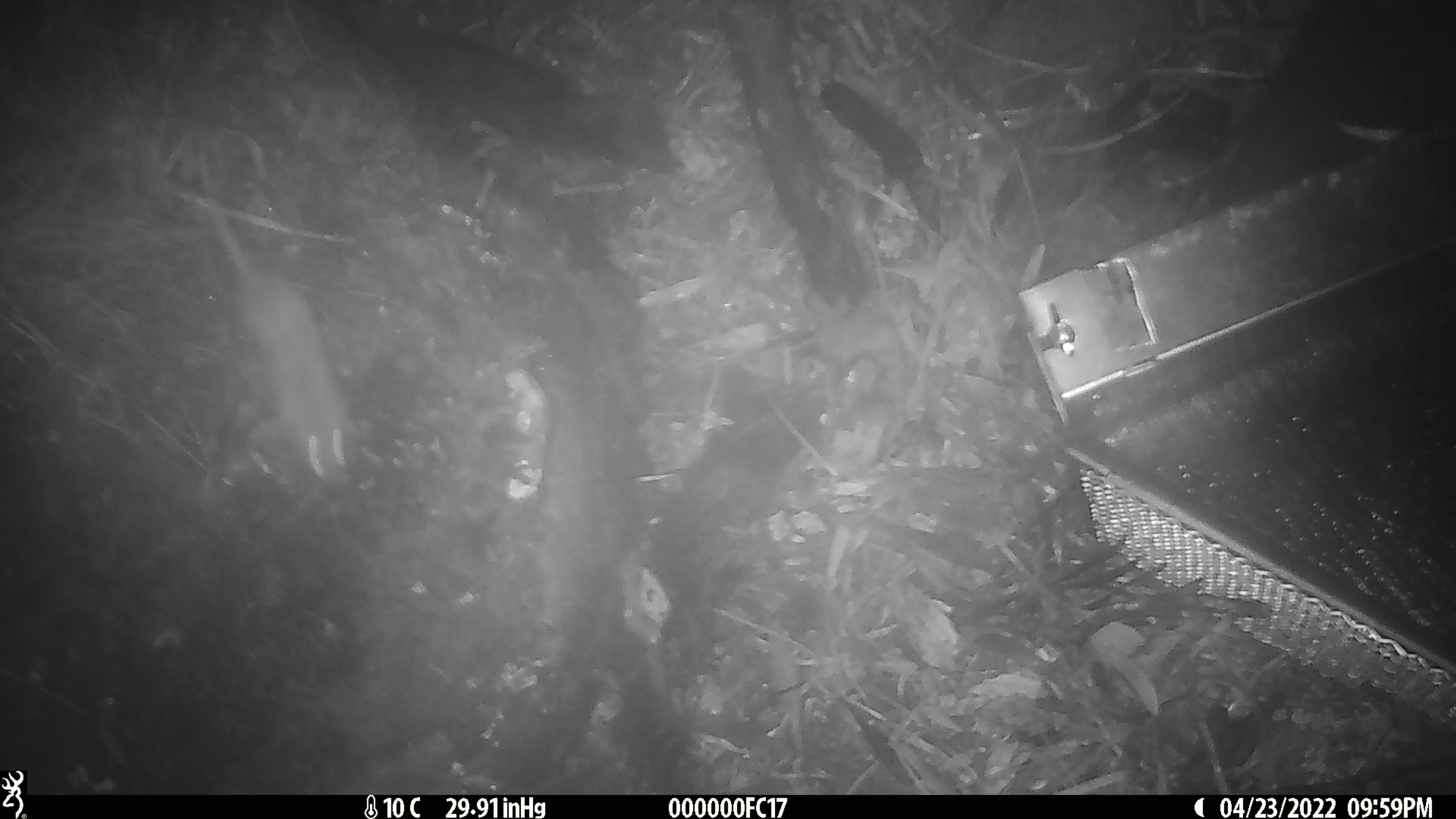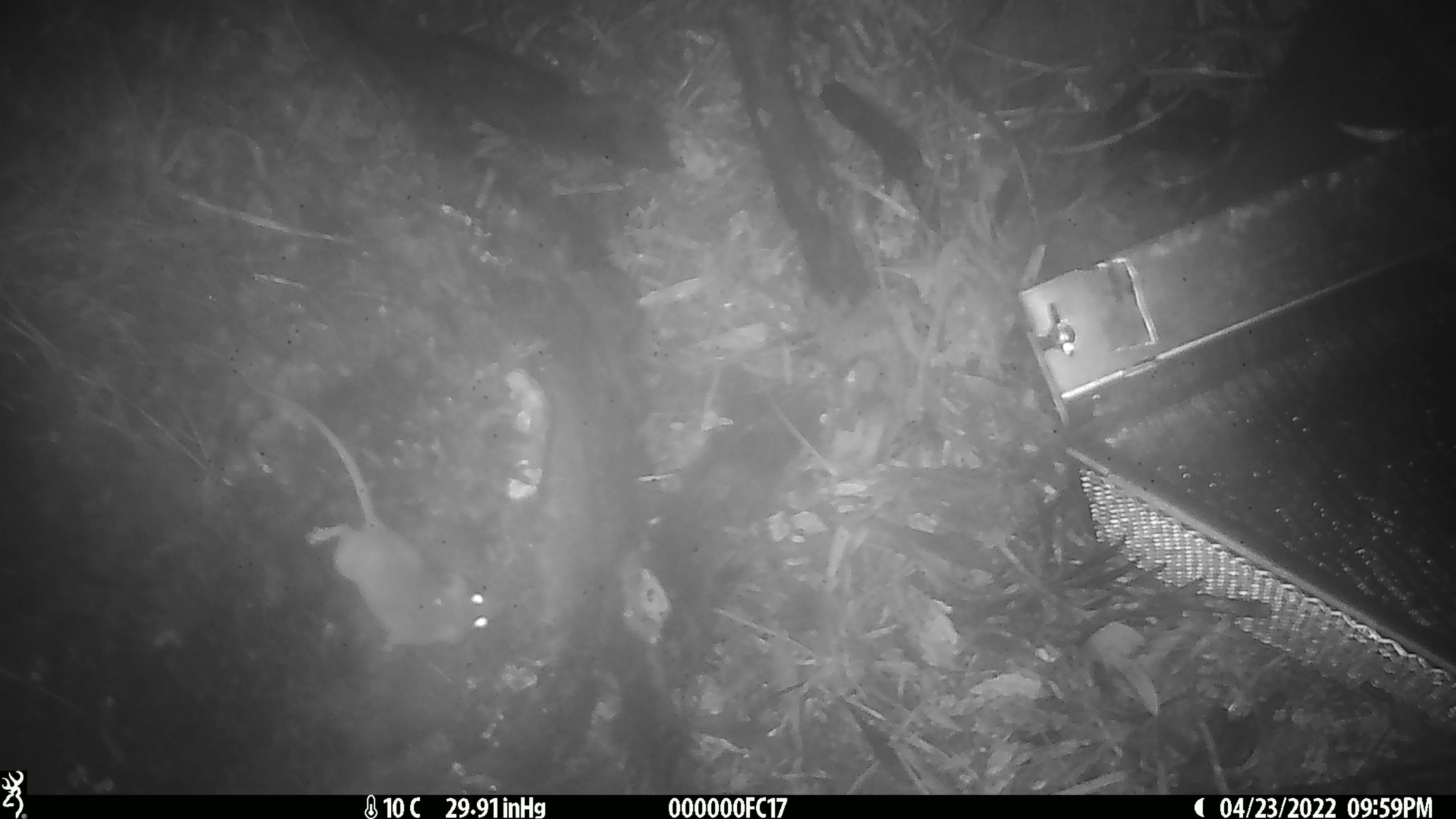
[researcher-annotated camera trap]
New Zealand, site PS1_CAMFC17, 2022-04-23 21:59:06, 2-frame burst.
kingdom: Animalia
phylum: Chordata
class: Mammalia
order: Rodentia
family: Muridae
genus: Mus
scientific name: Mus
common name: mouse